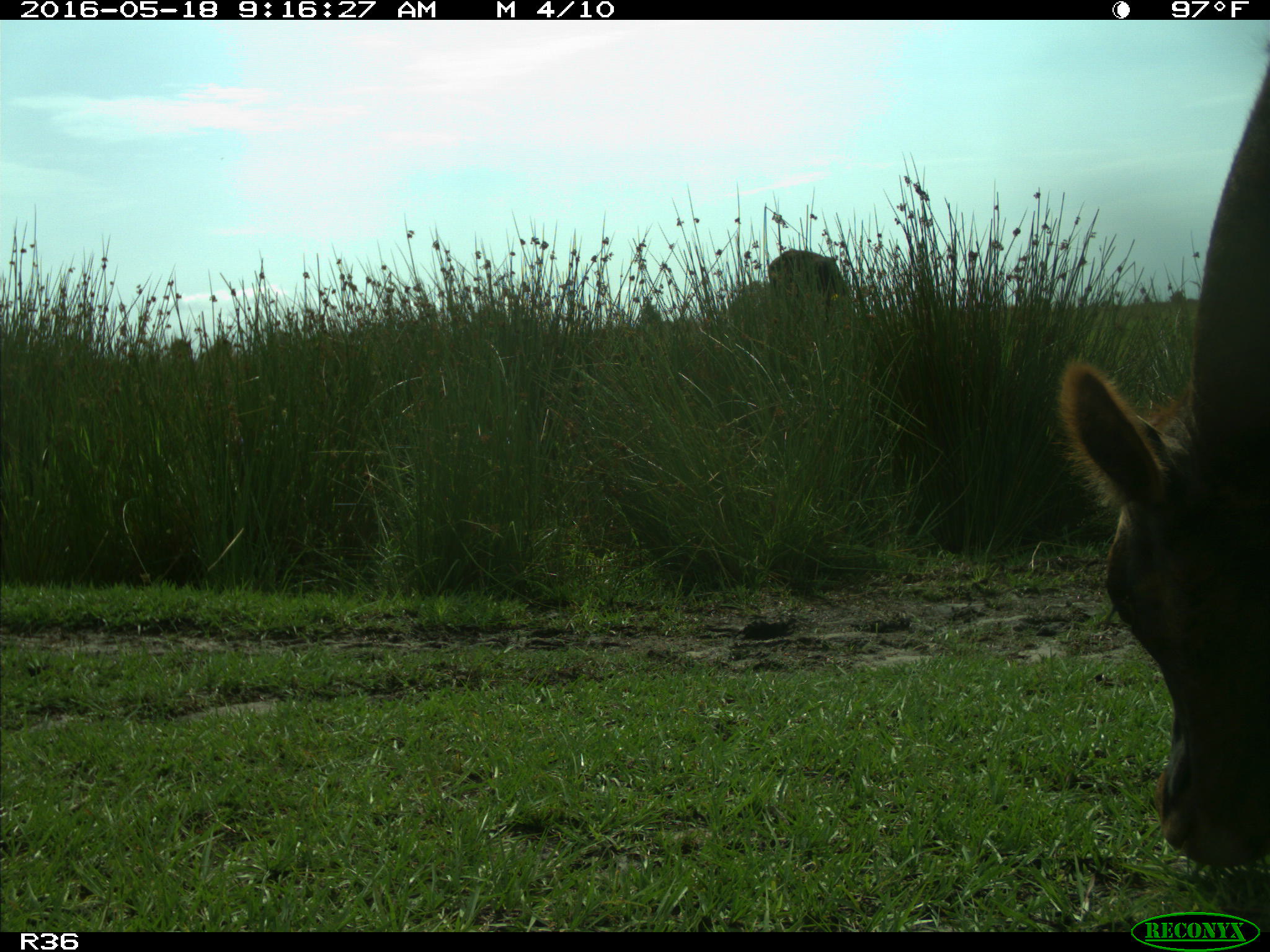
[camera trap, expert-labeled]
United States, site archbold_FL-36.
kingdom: Animalia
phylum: Chordata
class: Mammalia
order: Artiodactyla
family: Bovidae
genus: Bos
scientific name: Bos taurus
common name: domestic cow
Bos taurus (domestic cow).